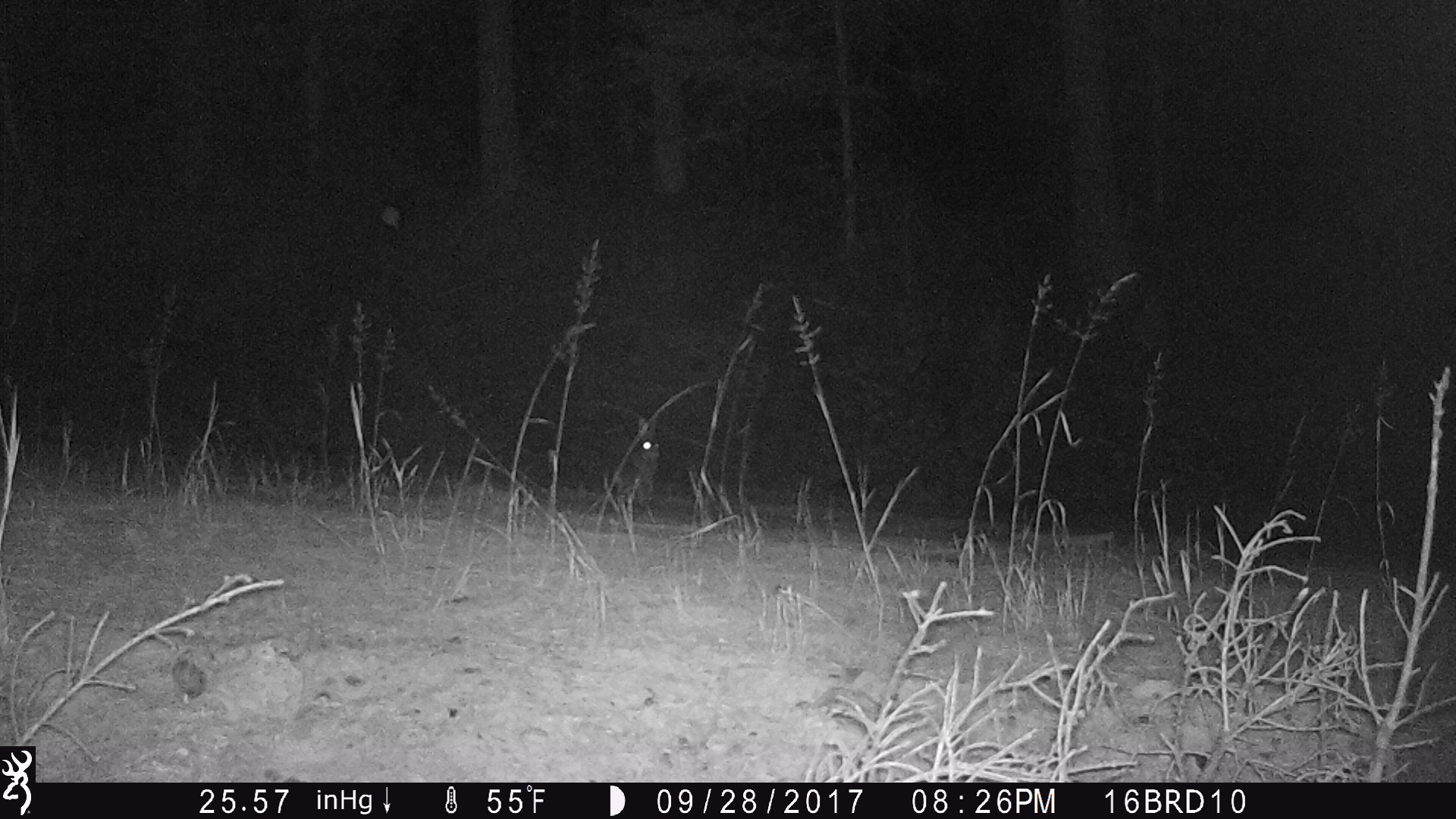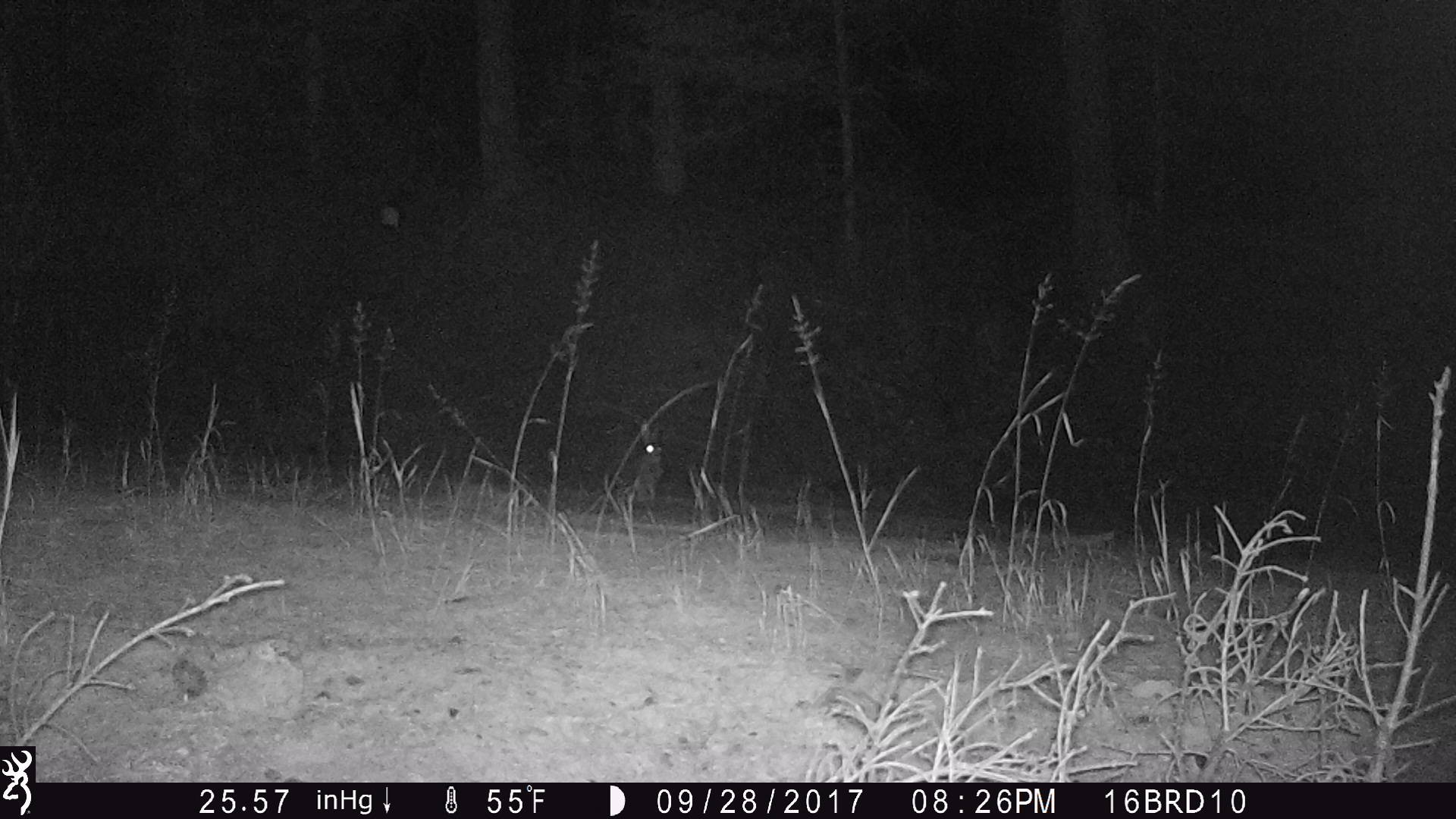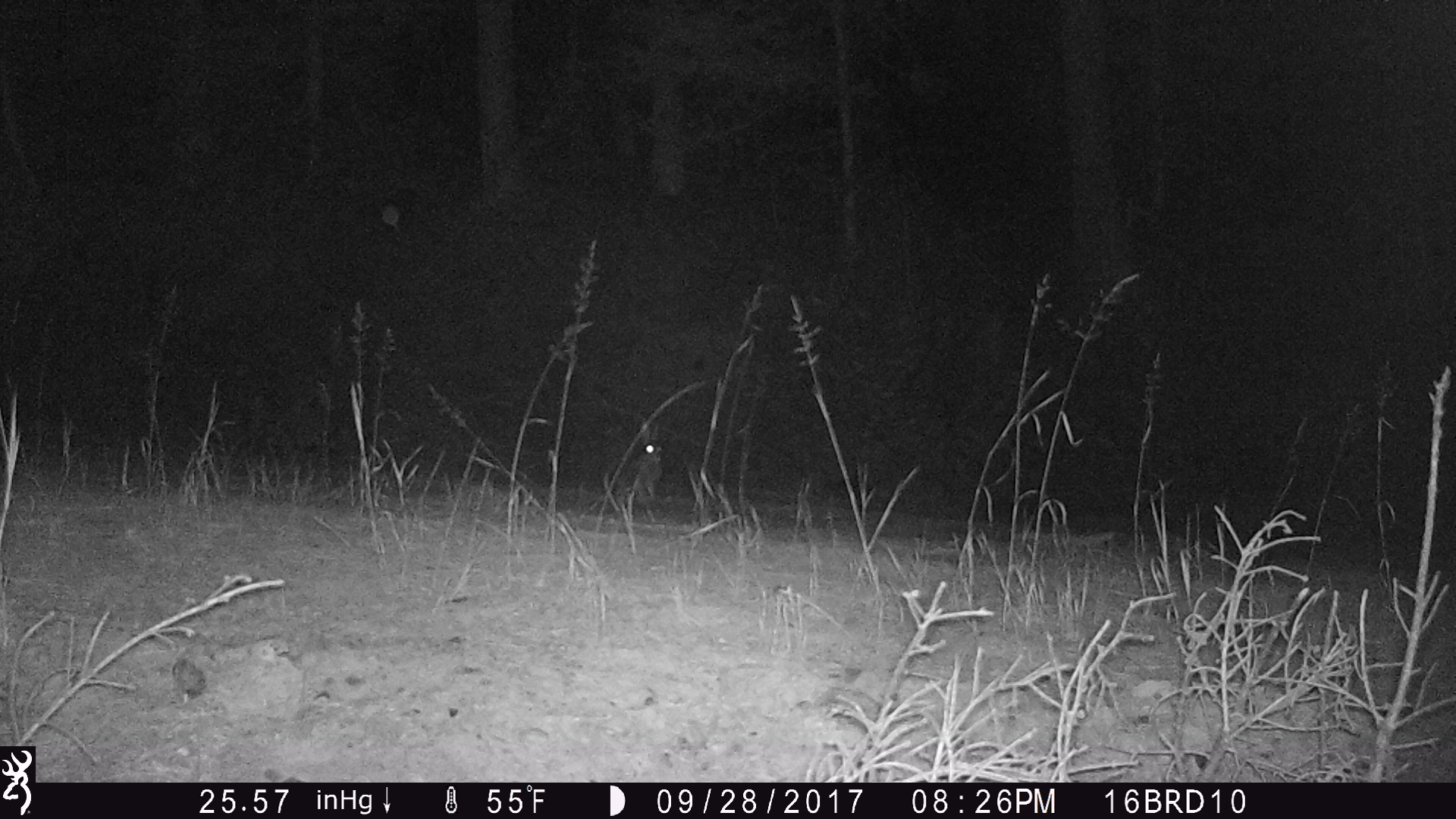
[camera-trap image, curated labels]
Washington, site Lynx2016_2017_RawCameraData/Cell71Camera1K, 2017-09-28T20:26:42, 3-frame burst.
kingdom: Animalia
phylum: Chordata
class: Mammalia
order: Lagomorpha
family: Leporidae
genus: Lepus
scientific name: Lepus americanus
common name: snowshoe hare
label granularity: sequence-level